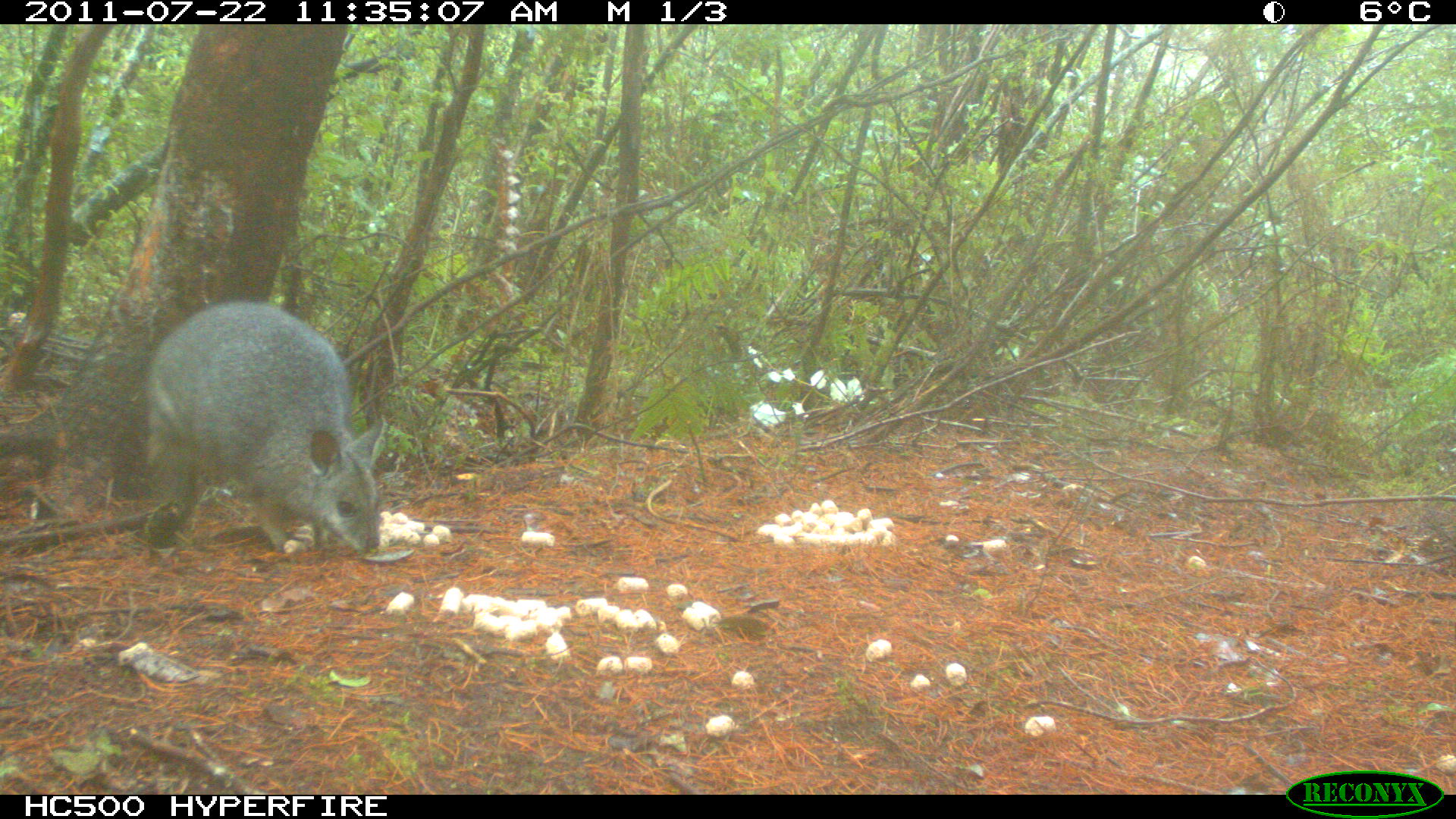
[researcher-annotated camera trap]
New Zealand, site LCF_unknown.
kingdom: Animalia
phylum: Chordata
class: Mammalia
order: Diprotodontia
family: Macropodidae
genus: Notamacropus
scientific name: Notamacropus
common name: wallaby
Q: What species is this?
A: Wallaby (Notamacropus).